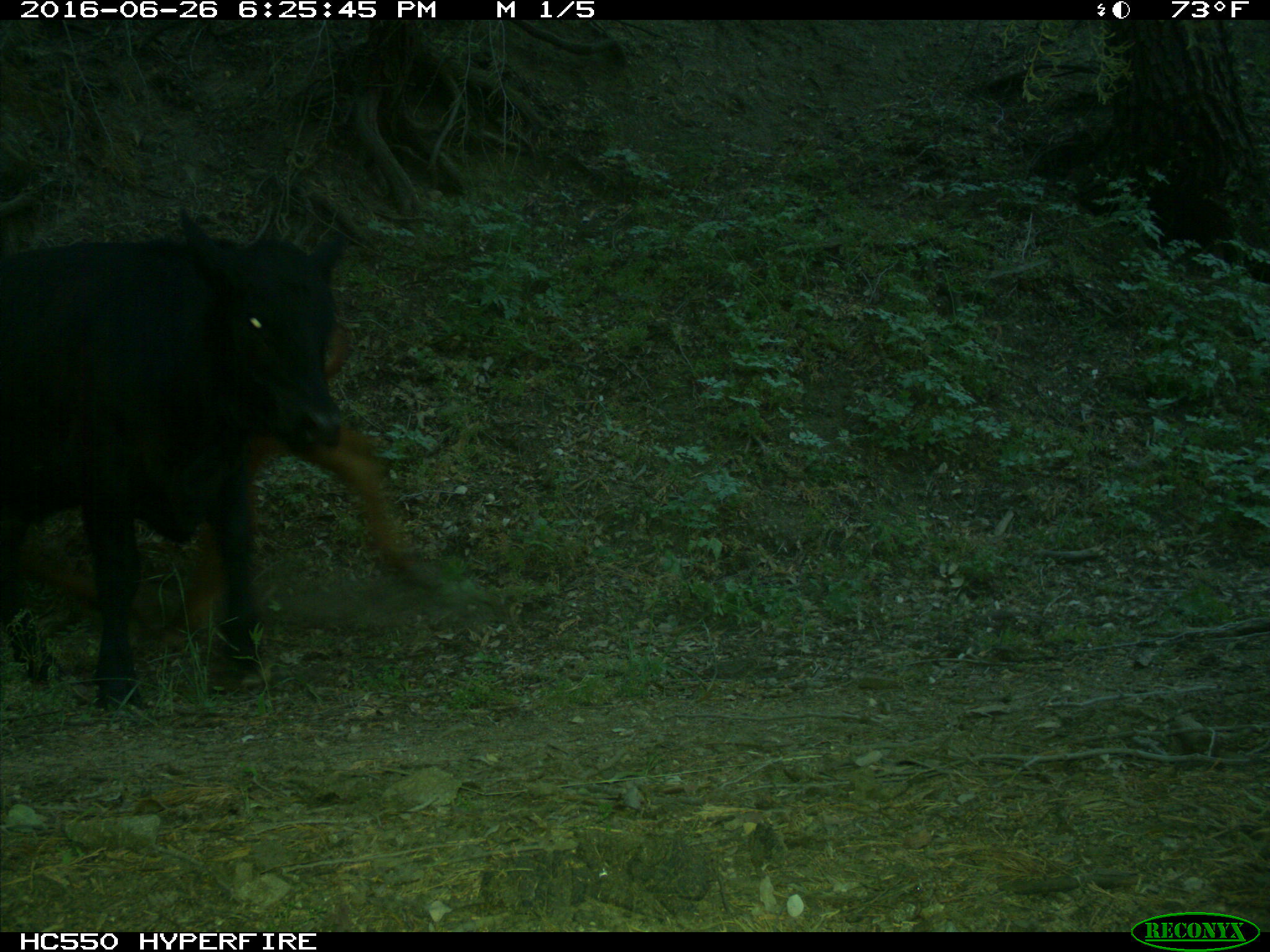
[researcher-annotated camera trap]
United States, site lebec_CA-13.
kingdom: Animalia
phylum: Chordata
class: Mammalia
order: Artiodactyla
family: Bovidae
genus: Bos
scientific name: Bos taurus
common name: domestic cow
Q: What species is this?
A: Bos taurus (domestic cow).